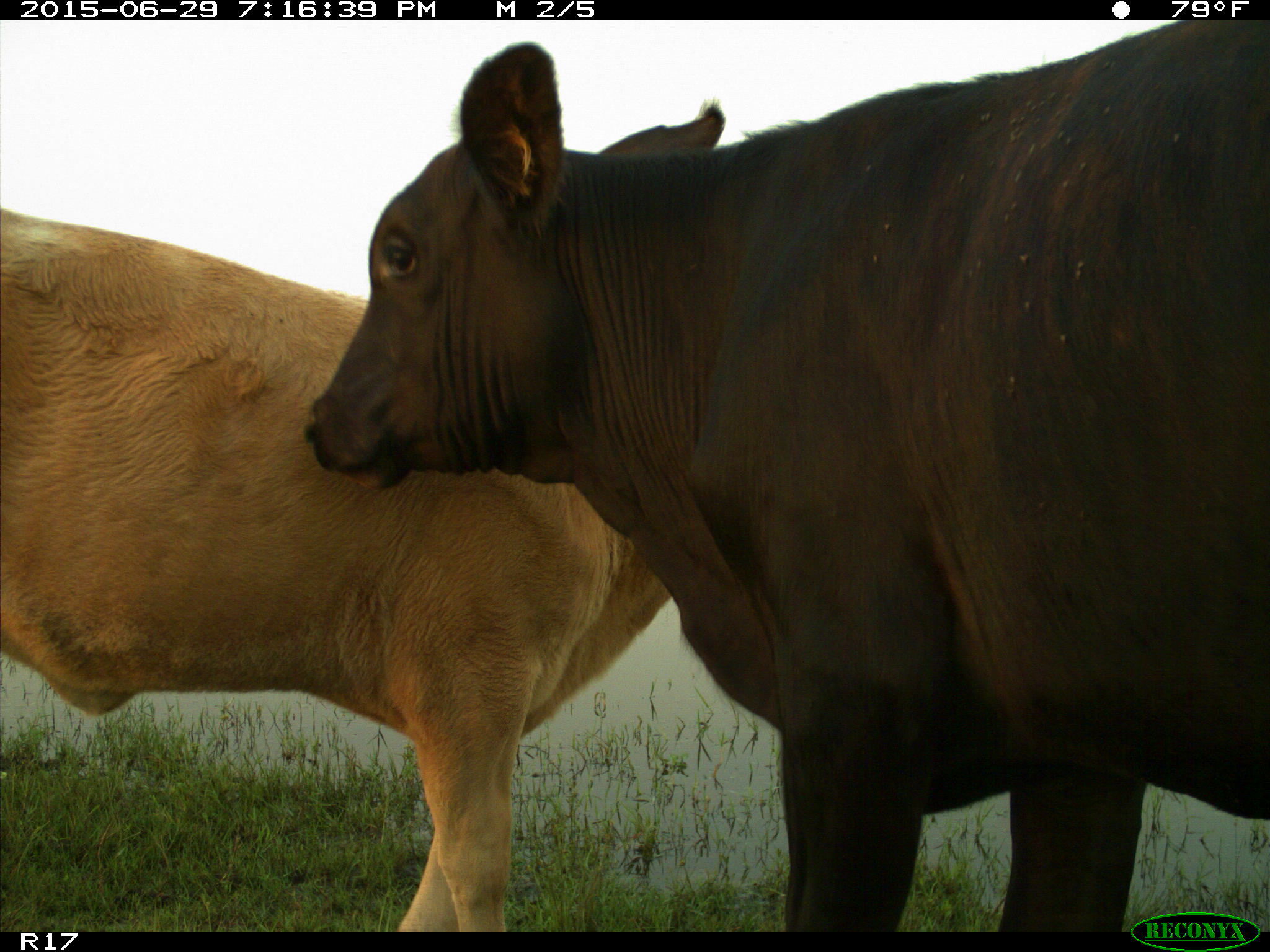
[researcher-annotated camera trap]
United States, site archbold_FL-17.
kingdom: Animalia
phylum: Chordata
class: Mammalia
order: Artiodactyla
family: Bovidae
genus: Bos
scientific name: Bos taurus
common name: domestic cow